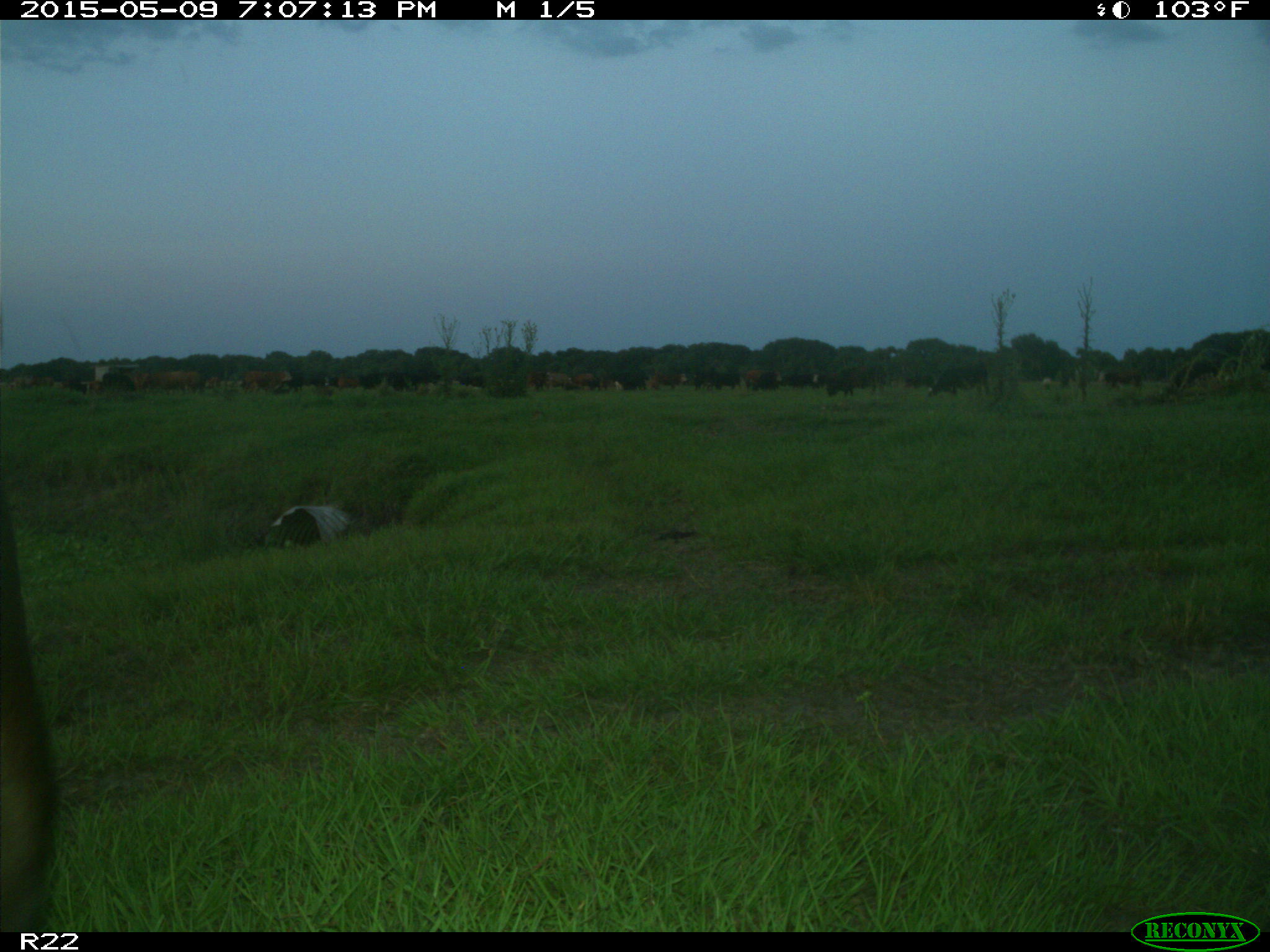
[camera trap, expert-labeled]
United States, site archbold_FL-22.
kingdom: Animalia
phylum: Chordata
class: Mammalia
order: Artiodactyla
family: Bovidae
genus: Bos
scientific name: Bos taurus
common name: domestic cow